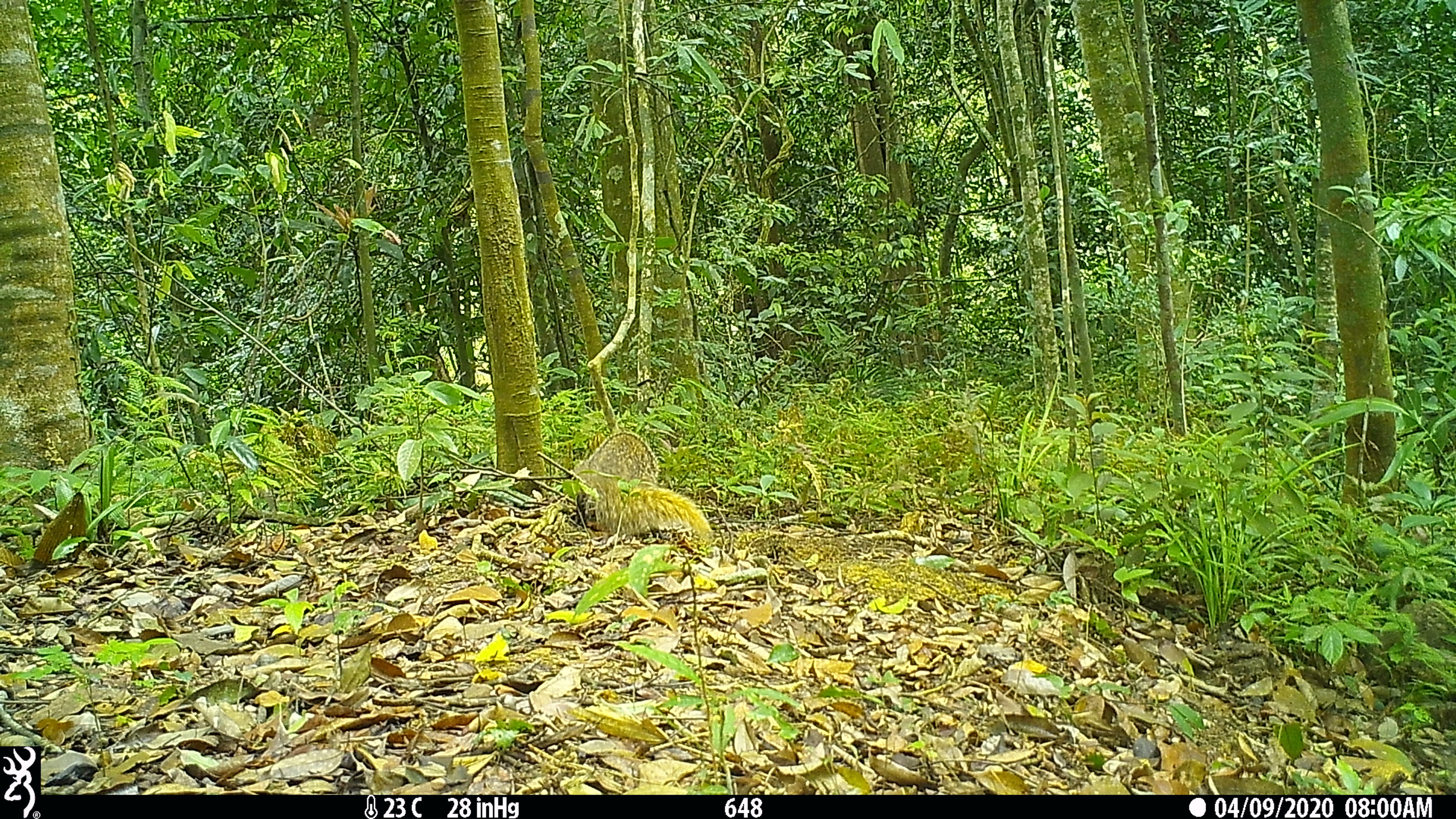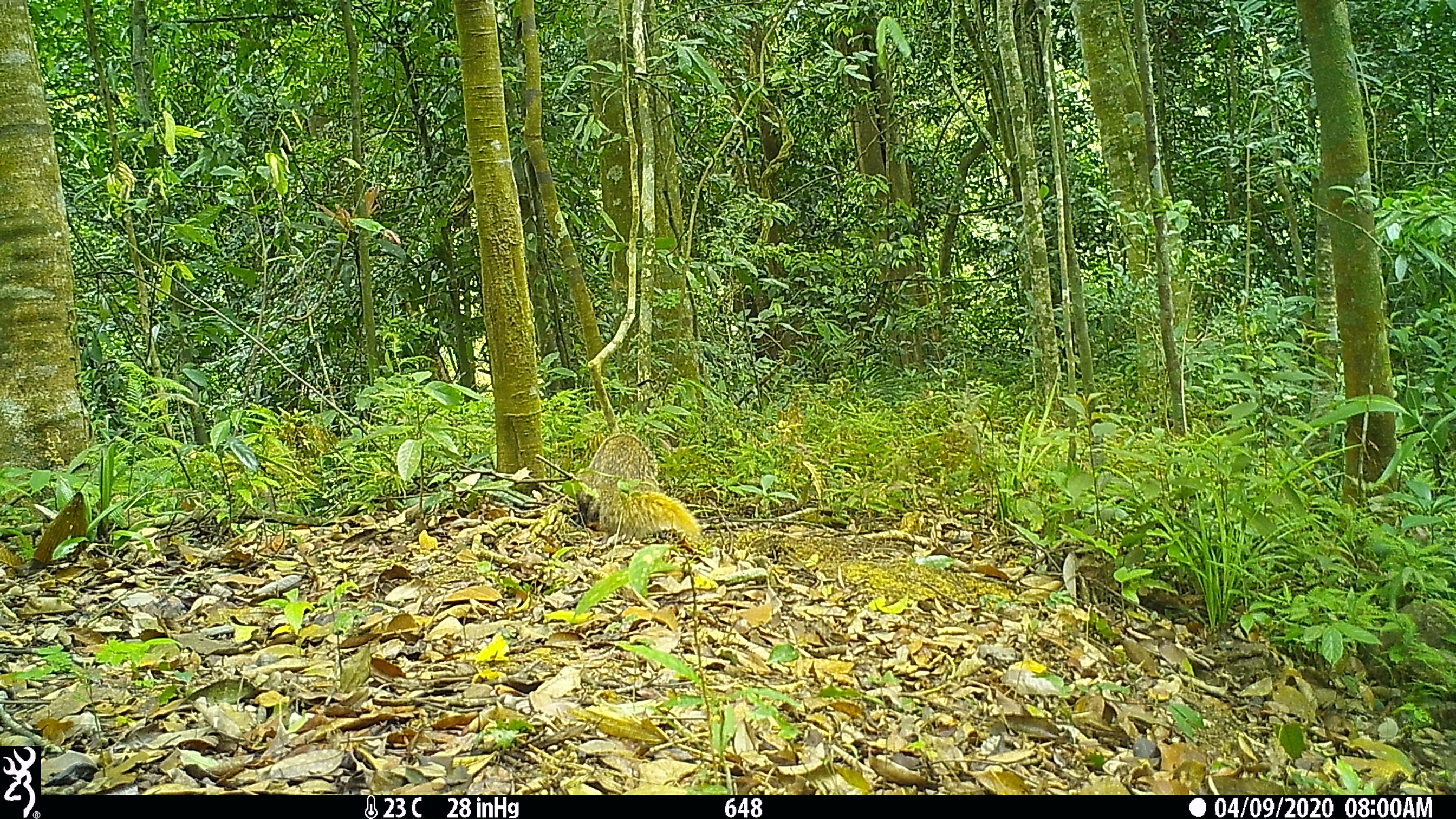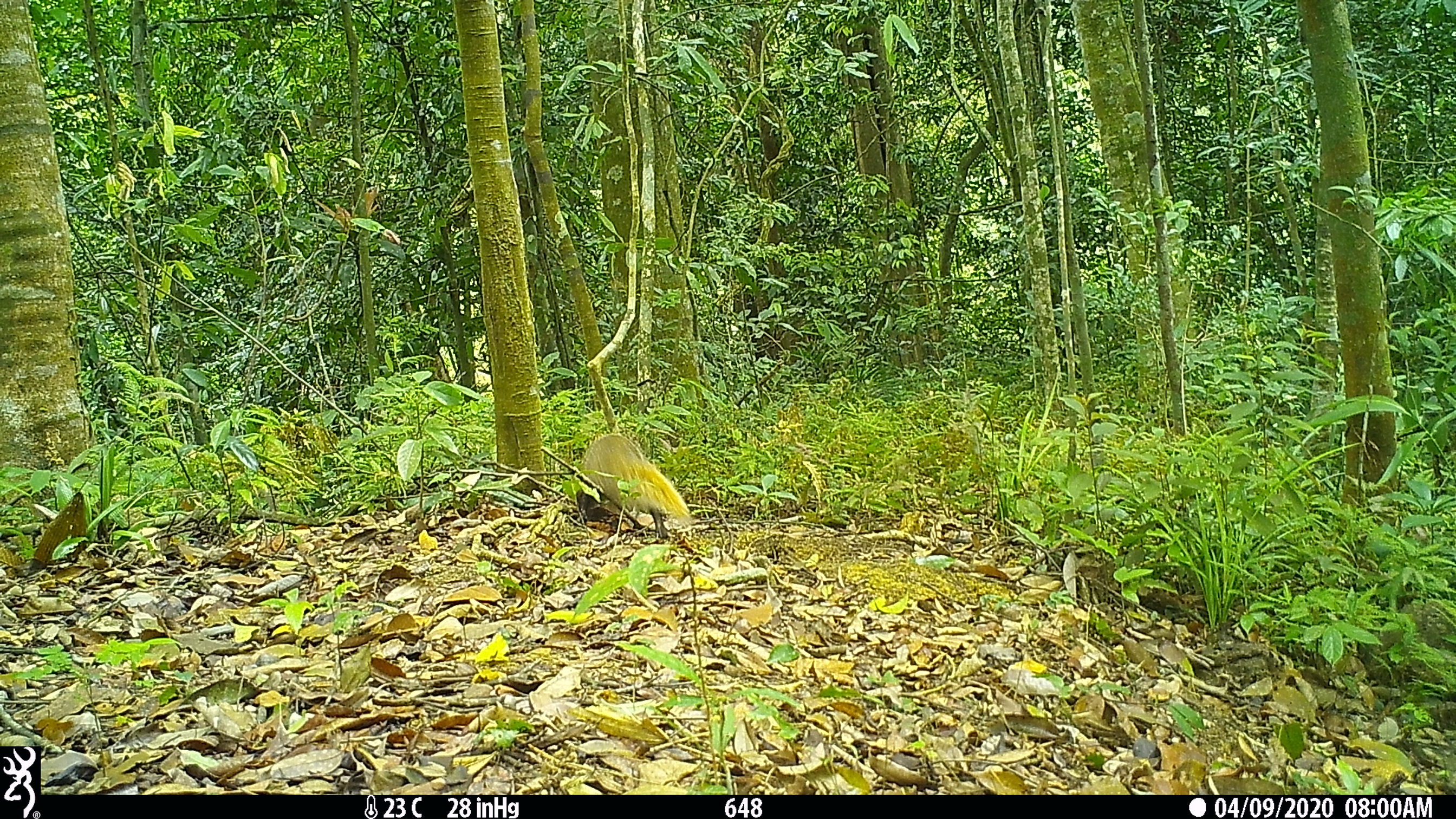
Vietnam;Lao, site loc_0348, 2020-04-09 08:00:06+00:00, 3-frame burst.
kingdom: Animalia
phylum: Chordata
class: Mammalia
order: Carnivora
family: Herpestidae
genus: Urva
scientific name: Urva urva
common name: crab-eating mongoose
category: crab eating mongoose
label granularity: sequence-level